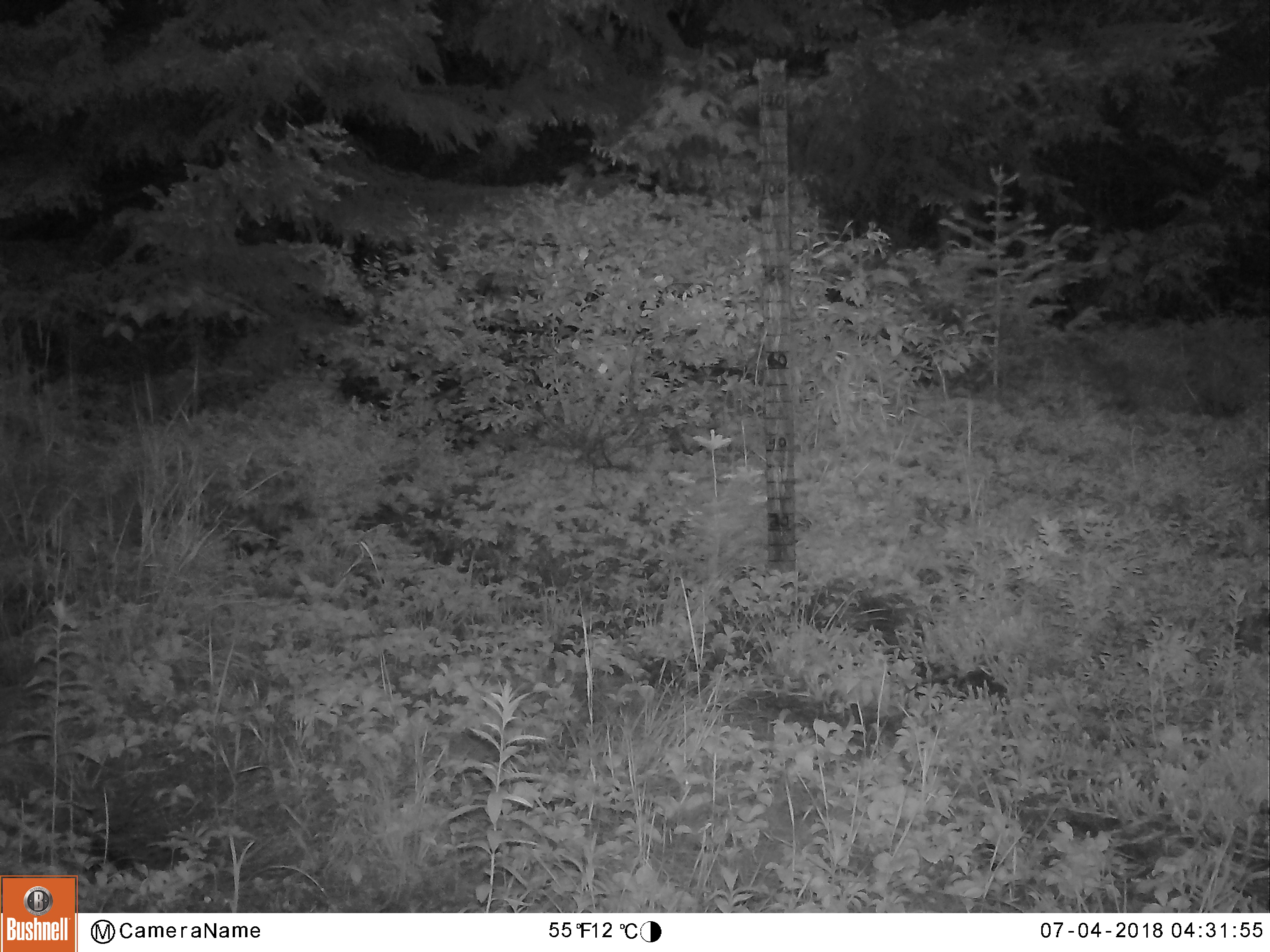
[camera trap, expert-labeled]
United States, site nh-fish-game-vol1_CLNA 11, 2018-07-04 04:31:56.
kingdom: Animalia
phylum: Chordata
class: Mammalia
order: Artiodactyla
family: Cervidae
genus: Odocoileus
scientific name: Odocoileus virginianus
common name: white-tailed deer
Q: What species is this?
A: White-tailed deer (Odocoileus virginianus).